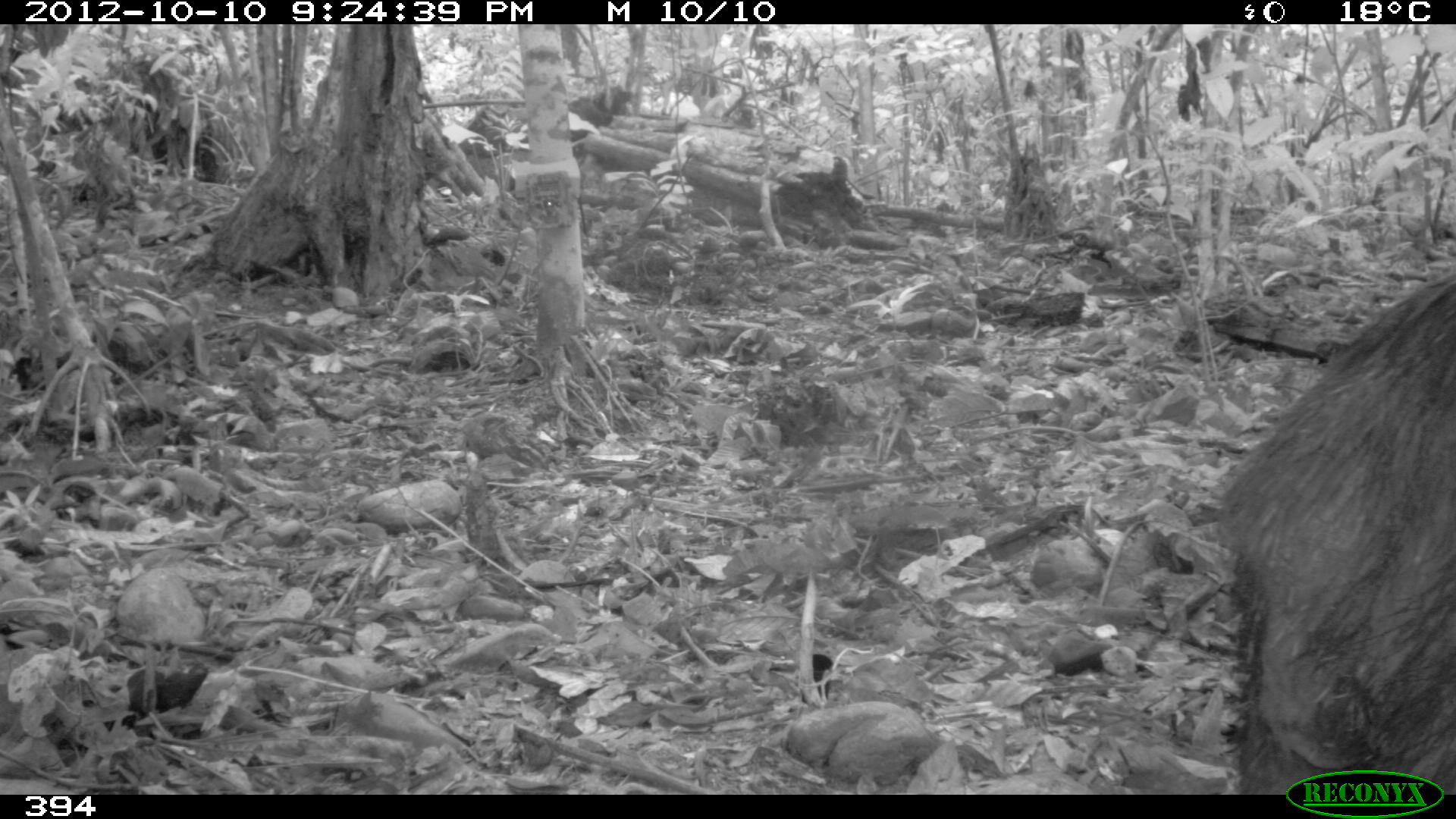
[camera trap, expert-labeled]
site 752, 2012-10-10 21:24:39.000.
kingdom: Animalia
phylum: Chordata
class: Mammalia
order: Artiodactyla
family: Tayassuidae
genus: Tayassu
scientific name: Tayassu pecari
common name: white-lipped peccary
Tayassu pecari (white-lipped peccary).